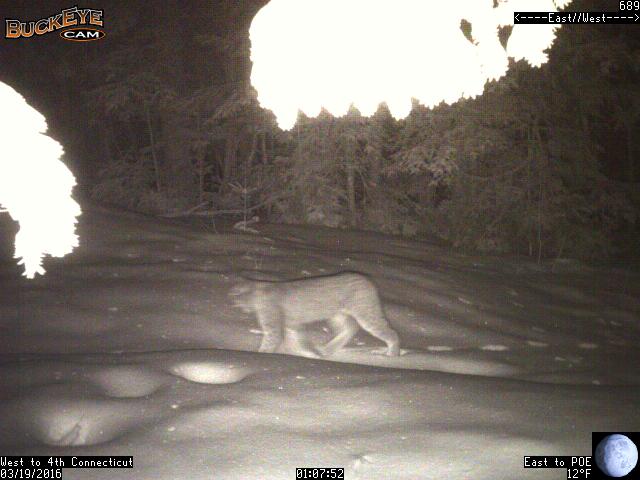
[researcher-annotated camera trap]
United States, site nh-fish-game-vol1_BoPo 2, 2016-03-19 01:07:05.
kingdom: Animalia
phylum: Chordata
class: Mammalia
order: Carnivora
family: Felidae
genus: Lynx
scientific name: Lynx canadensis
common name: canada lynx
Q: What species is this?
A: Canada lynx (Lynx canadensis).